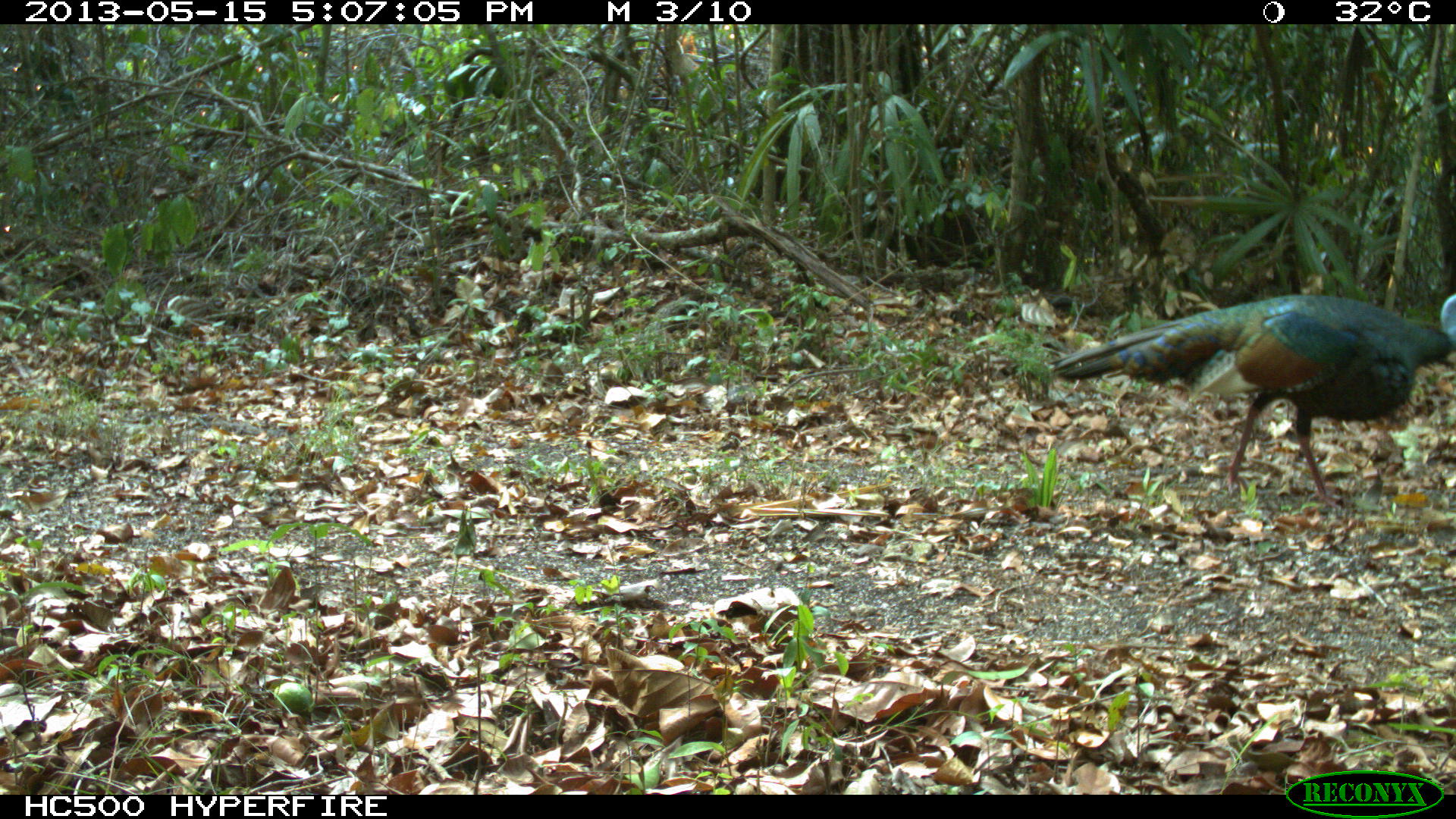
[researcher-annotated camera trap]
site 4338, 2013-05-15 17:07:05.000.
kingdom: Animalia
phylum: Chordata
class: Aves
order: Galliformes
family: Phasianidae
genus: Meleagris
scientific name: Meleagris ocellata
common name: ocellated turkey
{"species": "Meleagris ocellata (ocellated turkey)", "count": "1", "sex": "male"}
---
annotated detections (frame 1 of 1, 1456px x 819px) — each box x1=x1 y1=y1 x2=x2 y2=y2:
meleagris ocellata: x1=1052 y1=291 x2=1456 y2=506